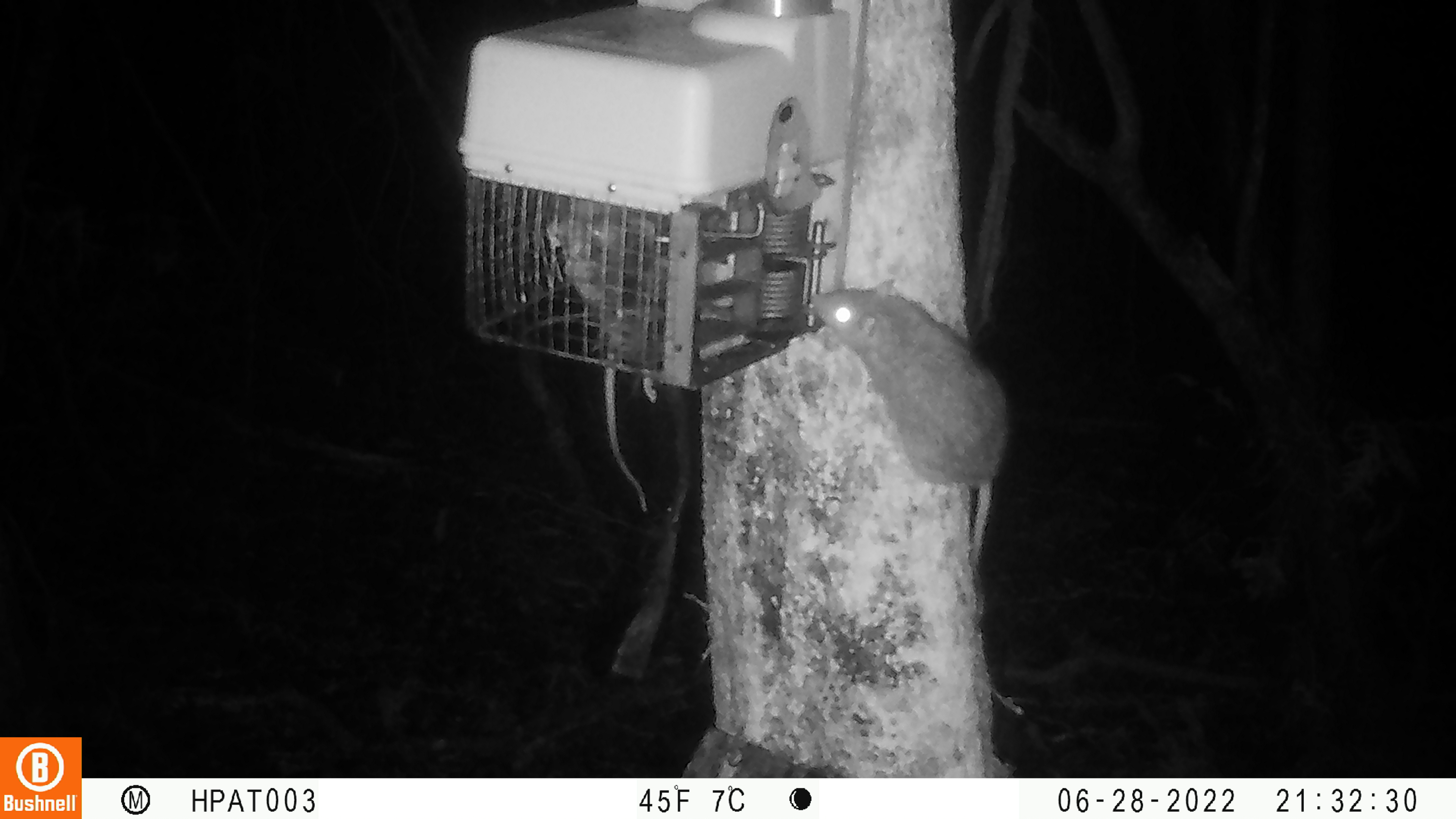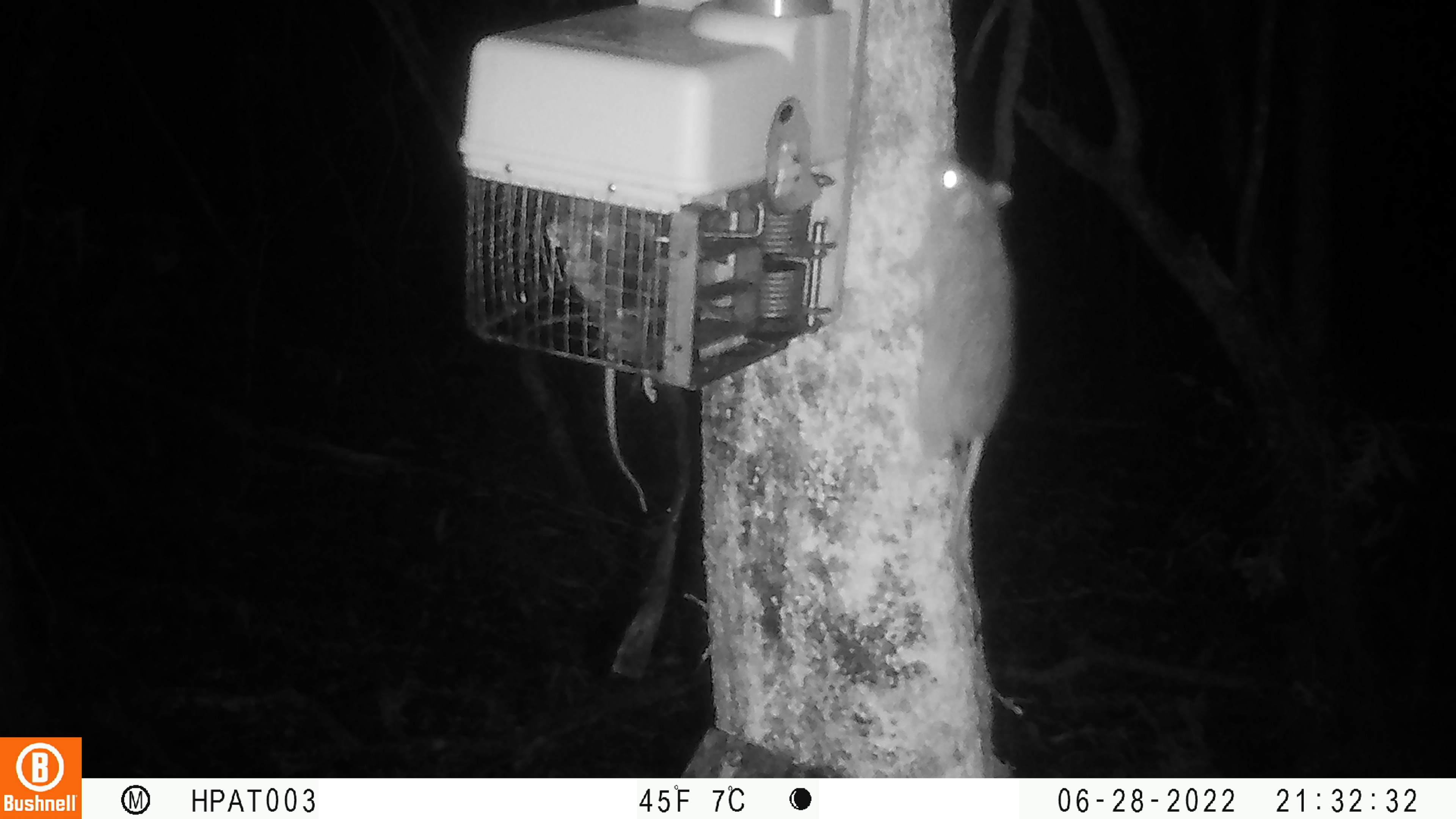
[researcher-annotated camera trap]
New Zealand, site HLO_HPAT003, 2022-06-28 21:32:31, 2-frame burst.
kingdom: Animalia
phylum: Chordata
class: Mammalia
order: Rodentia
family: Muridae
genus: Rattus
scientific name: Rattus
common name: rat